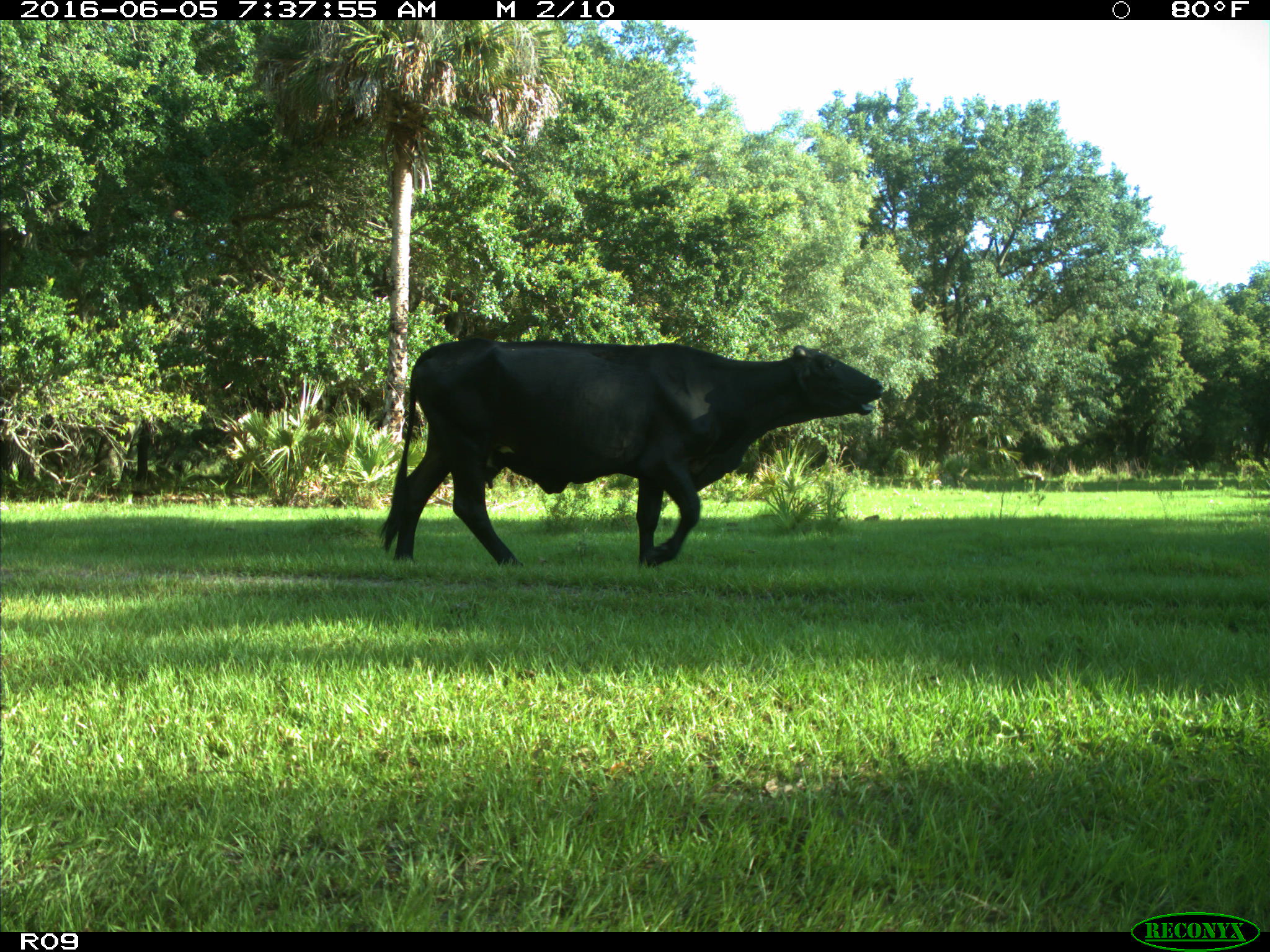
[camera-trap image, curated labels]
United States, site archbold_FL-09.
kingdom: Animalia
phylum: Chordata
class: Mammalia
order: Artiodactyla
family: Bovidae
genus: Bos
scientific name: Bos taurus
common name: domestic cow